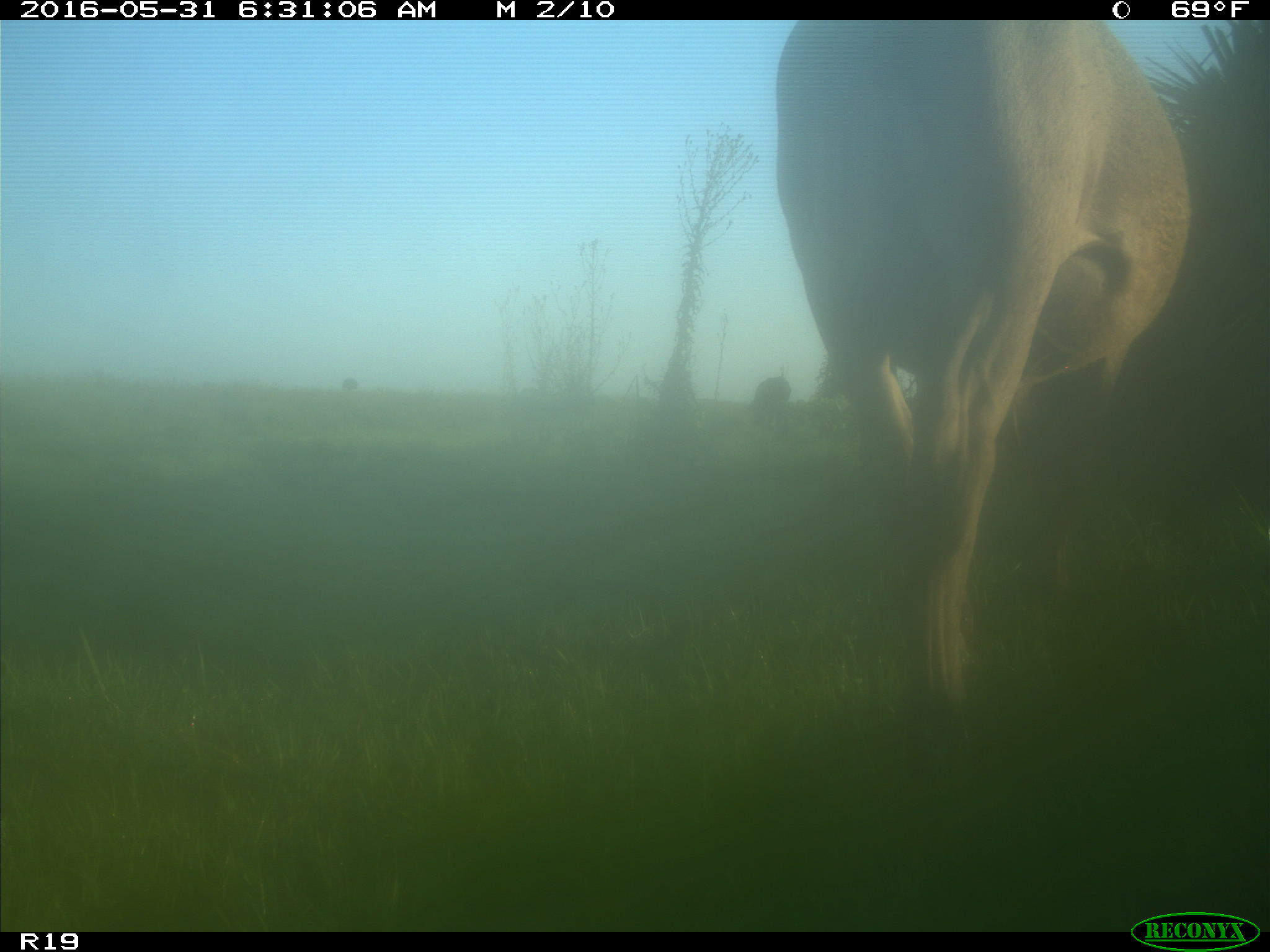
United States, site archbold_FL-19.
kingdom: Animalia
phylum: Chordata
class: Mammalia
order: Artiodactyla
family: Bovidae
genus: Bos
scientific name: Bos taurus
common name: domestic cow